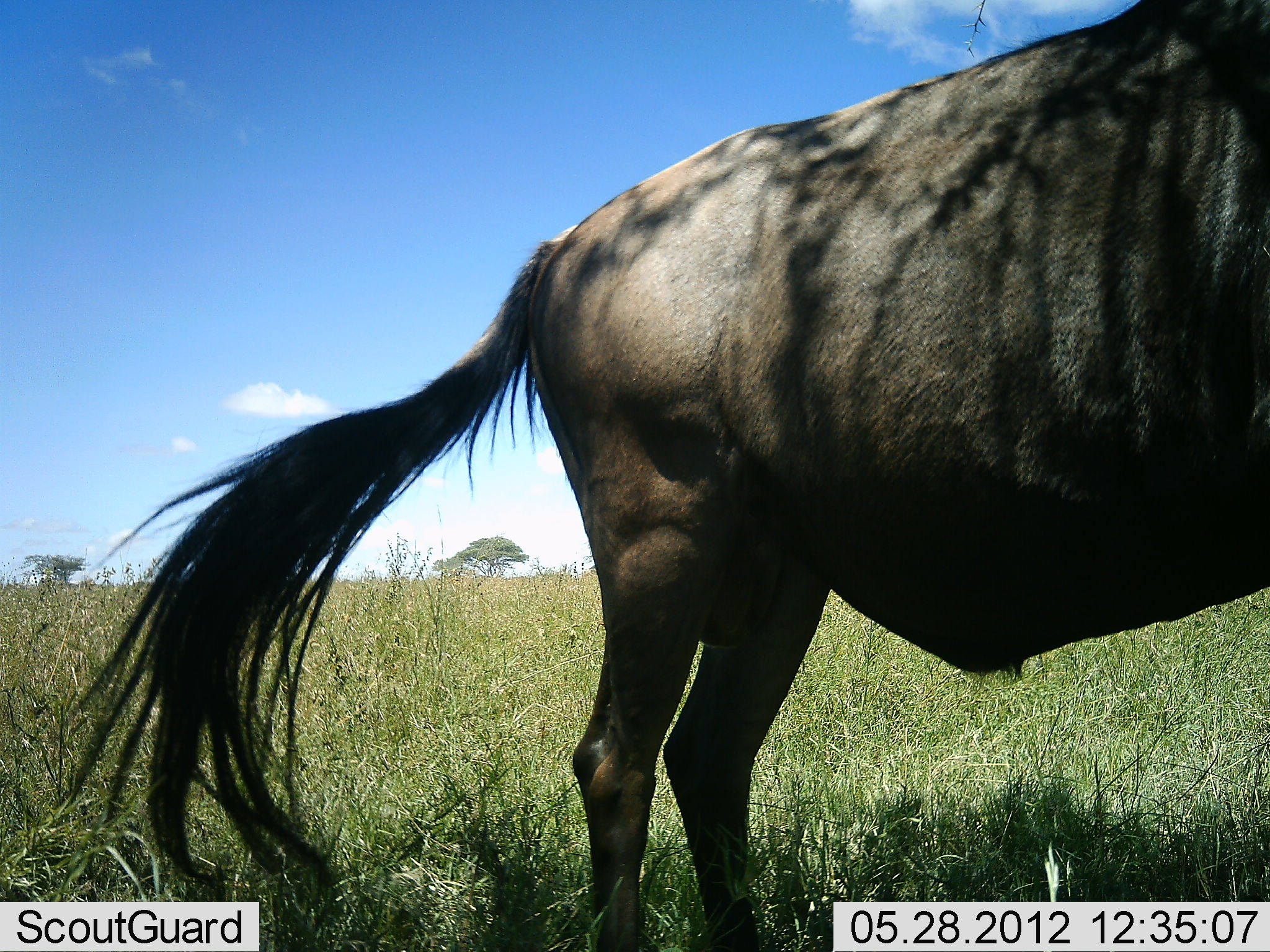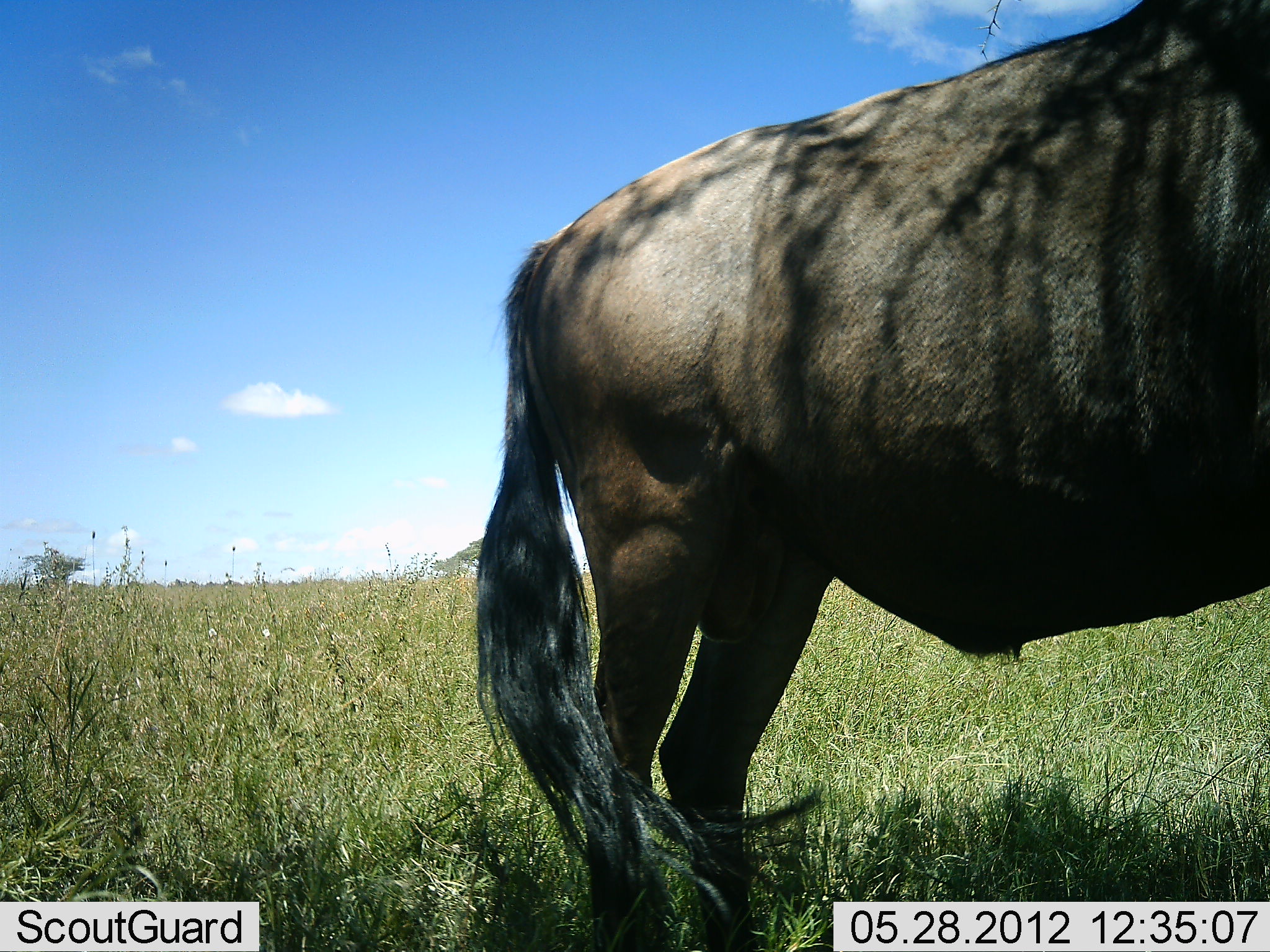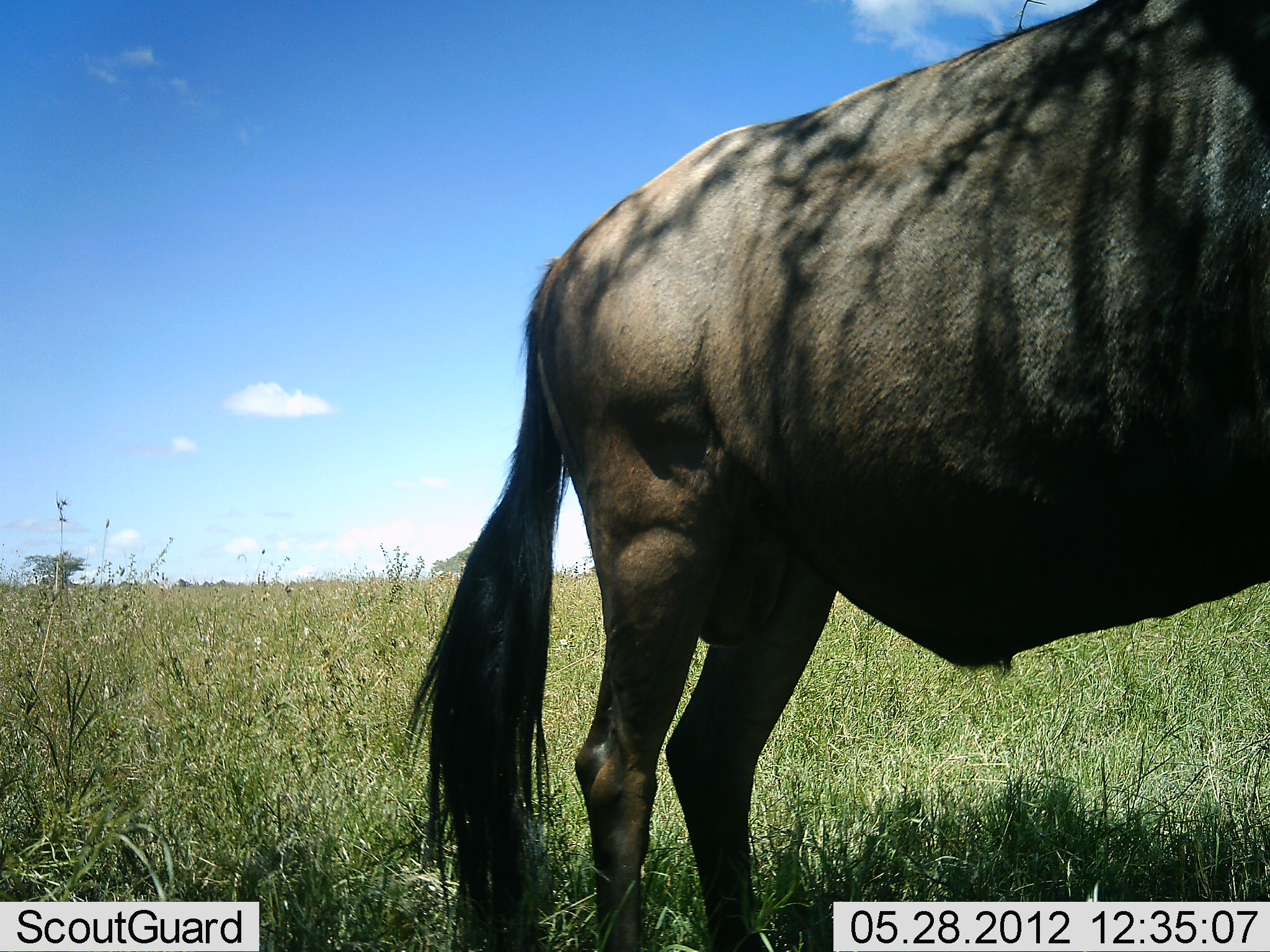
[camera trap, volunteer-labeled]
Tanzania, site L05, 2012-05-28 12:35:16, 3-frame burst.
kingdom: Animalia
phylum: Chordata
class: Mammalia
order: Artiodactyla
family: Bovidae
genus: Connochaetes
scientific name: Connochaetes taurinus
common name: blue wildebeest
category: wildebeest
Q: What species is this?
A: Wildebeest (blue wildebeest) (Connochaetes taurinus).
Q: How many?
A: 1.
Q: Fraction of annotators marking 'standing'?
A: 100%.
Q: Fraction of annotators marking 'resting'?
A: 0%.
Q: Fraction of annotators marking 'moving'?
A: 0%.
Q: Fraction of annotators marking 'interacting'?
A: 0%.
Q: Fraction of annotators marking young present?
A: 0%.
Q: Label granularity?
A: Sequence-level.